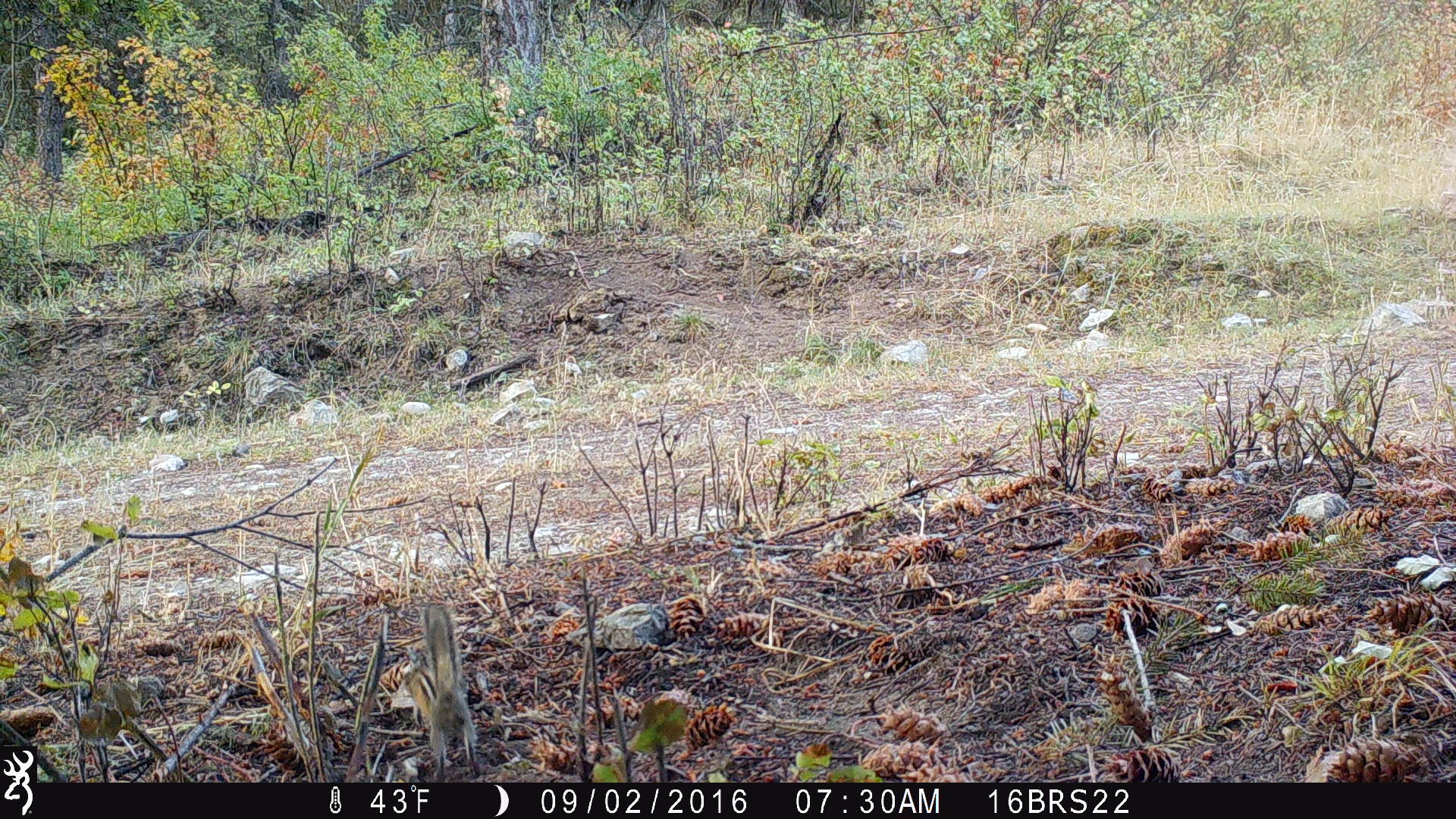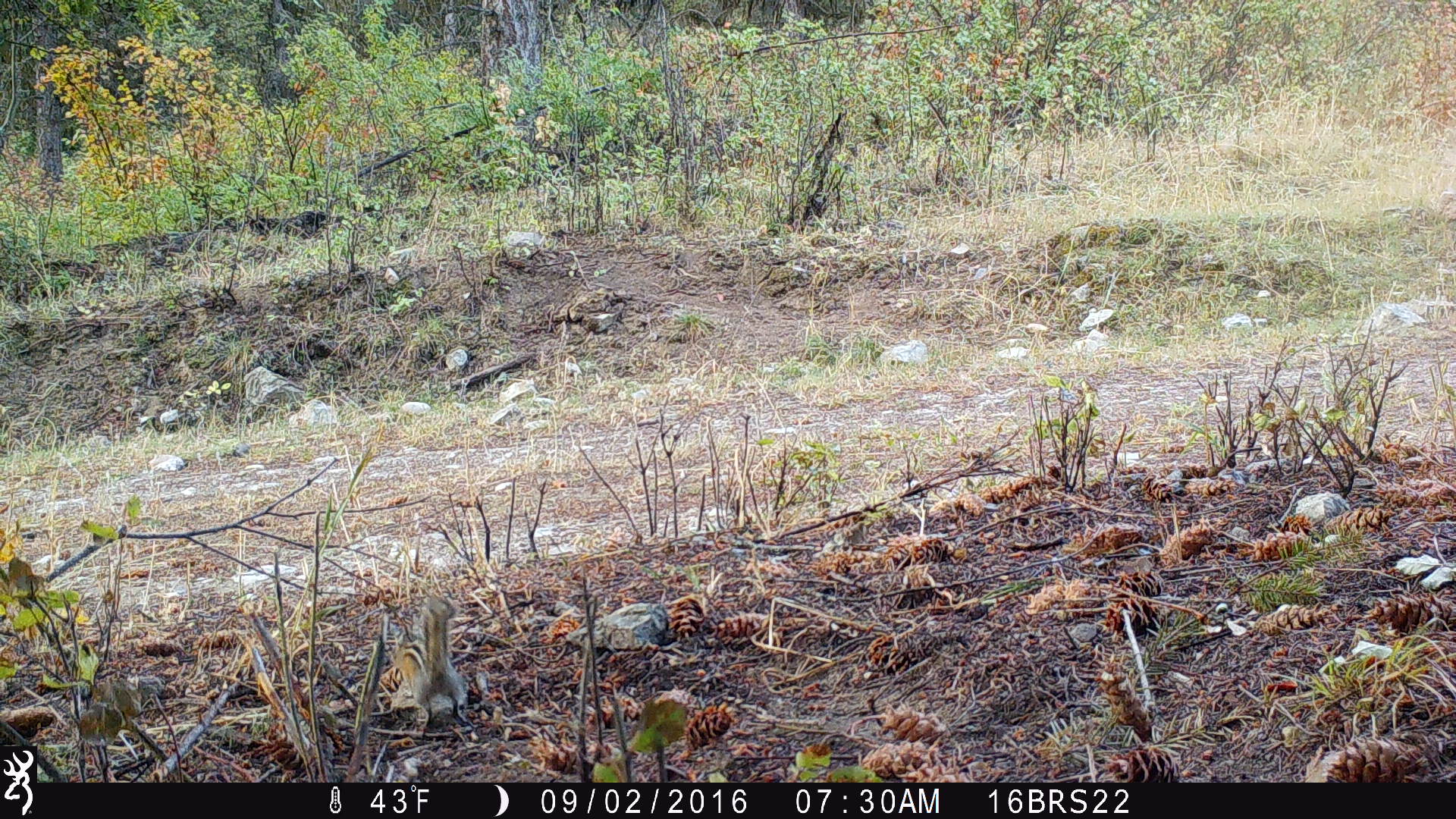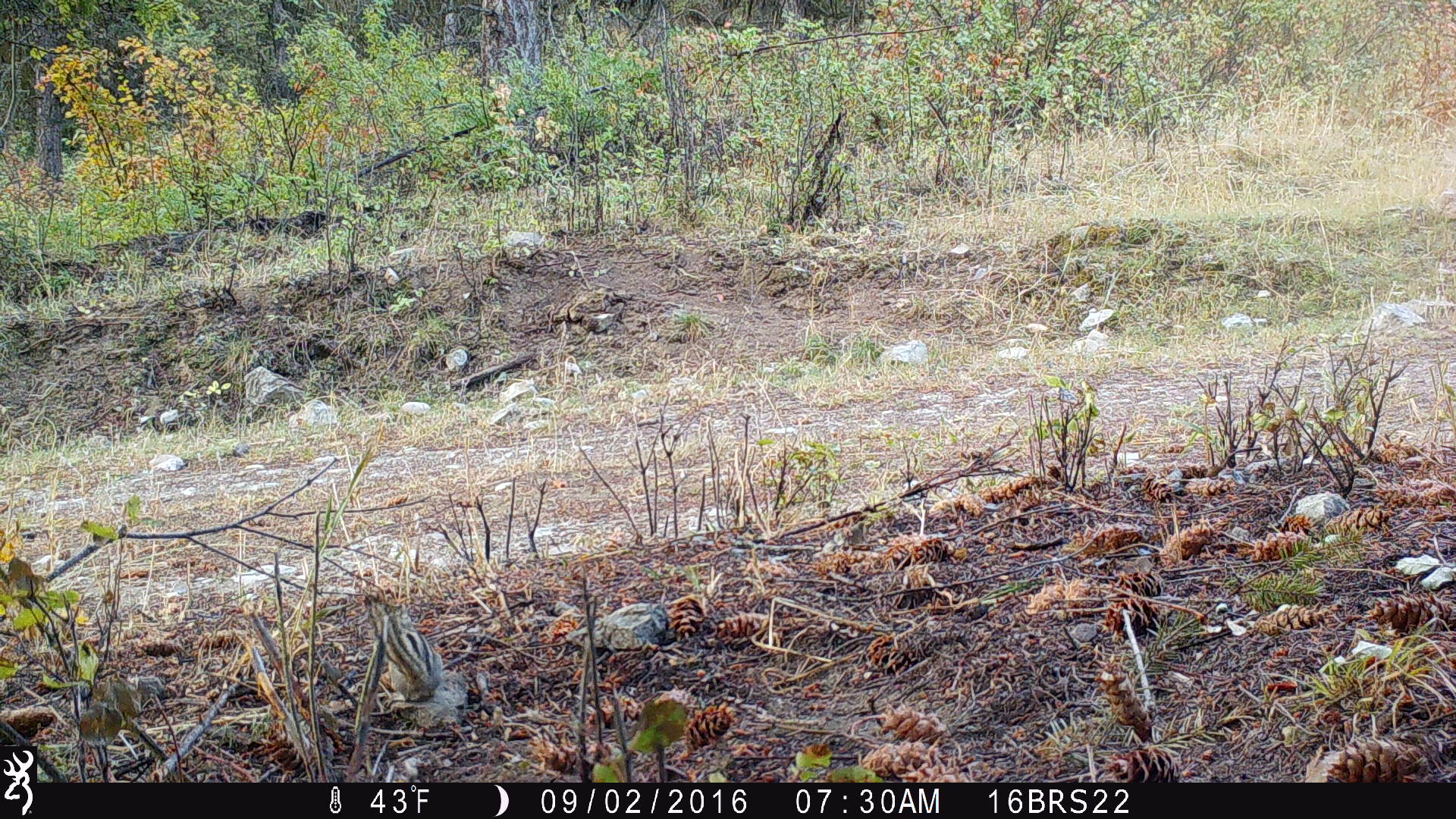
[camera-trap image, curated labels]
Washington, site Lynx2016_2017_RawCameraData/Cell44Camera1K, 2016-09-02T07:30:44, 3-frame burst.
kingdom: Animalia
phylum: Chordata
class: Mammalia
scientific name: Mammalia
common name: small mammal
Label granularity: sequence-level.